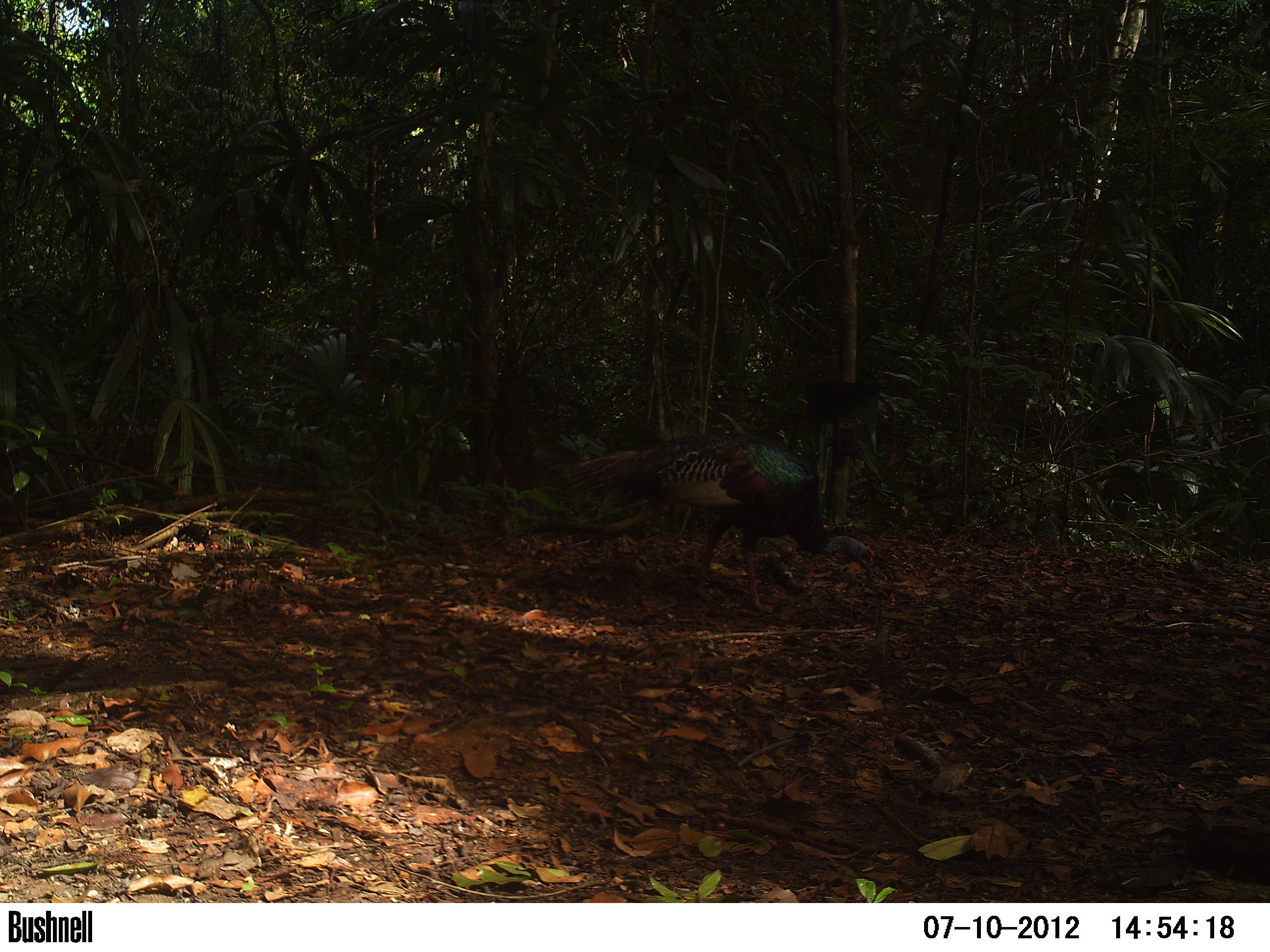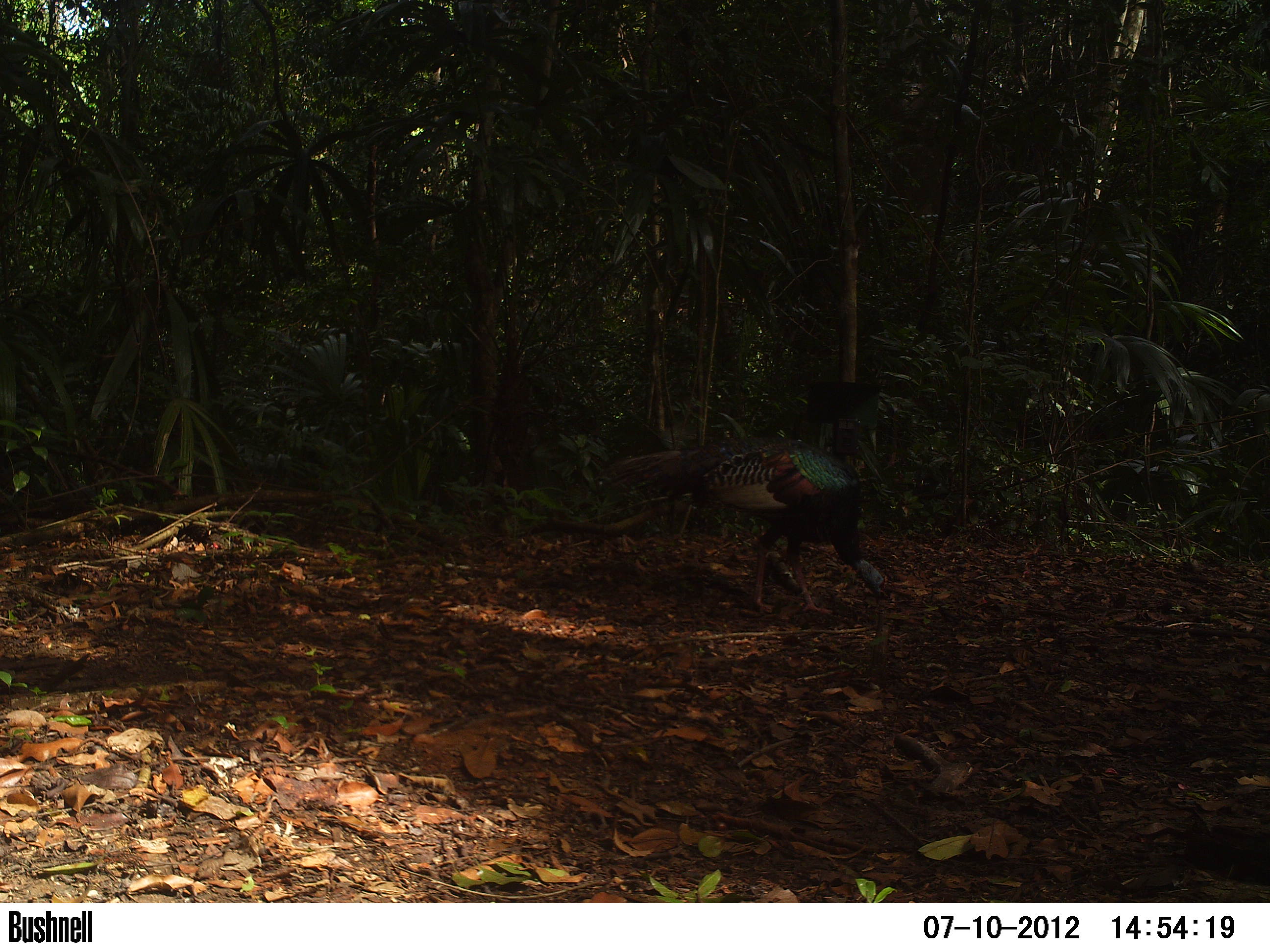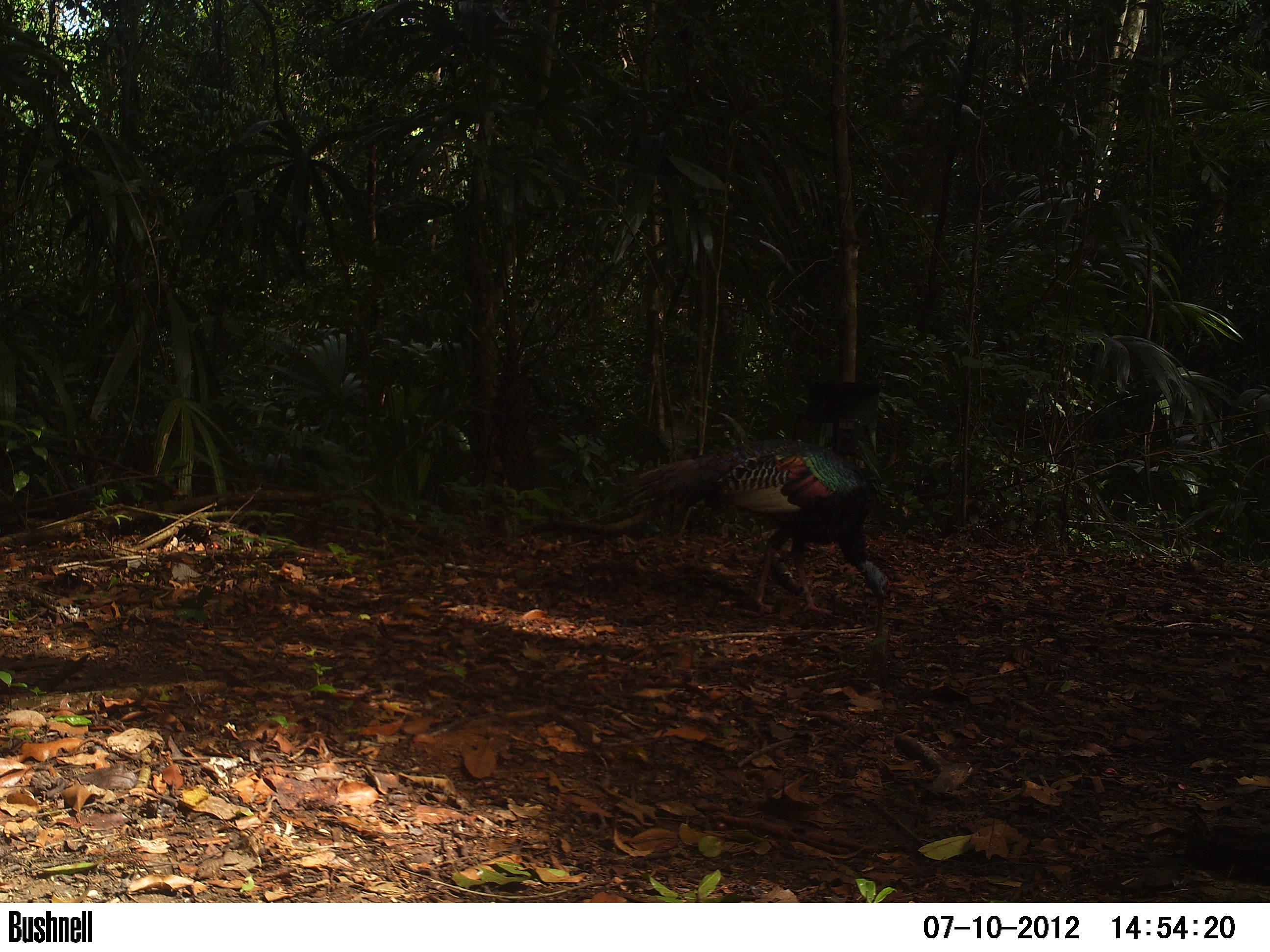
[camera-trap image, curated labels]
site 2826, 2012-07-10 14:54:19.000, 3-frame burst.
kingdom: Animalia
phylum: Chordata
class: Aves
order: Galliformes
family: Phasianidae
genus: Meleagris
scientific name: Meleagris ocellata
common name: ocellated turkey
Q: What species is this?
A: Meleagris ocellata (ocellated turkey).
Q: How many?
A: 2.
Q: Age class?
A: Adult.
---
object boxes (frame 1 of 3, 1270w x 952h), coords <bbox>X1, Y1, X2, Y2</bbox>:
meleagris ocellata: <bbox>557, 432, 873, 614</bbox>